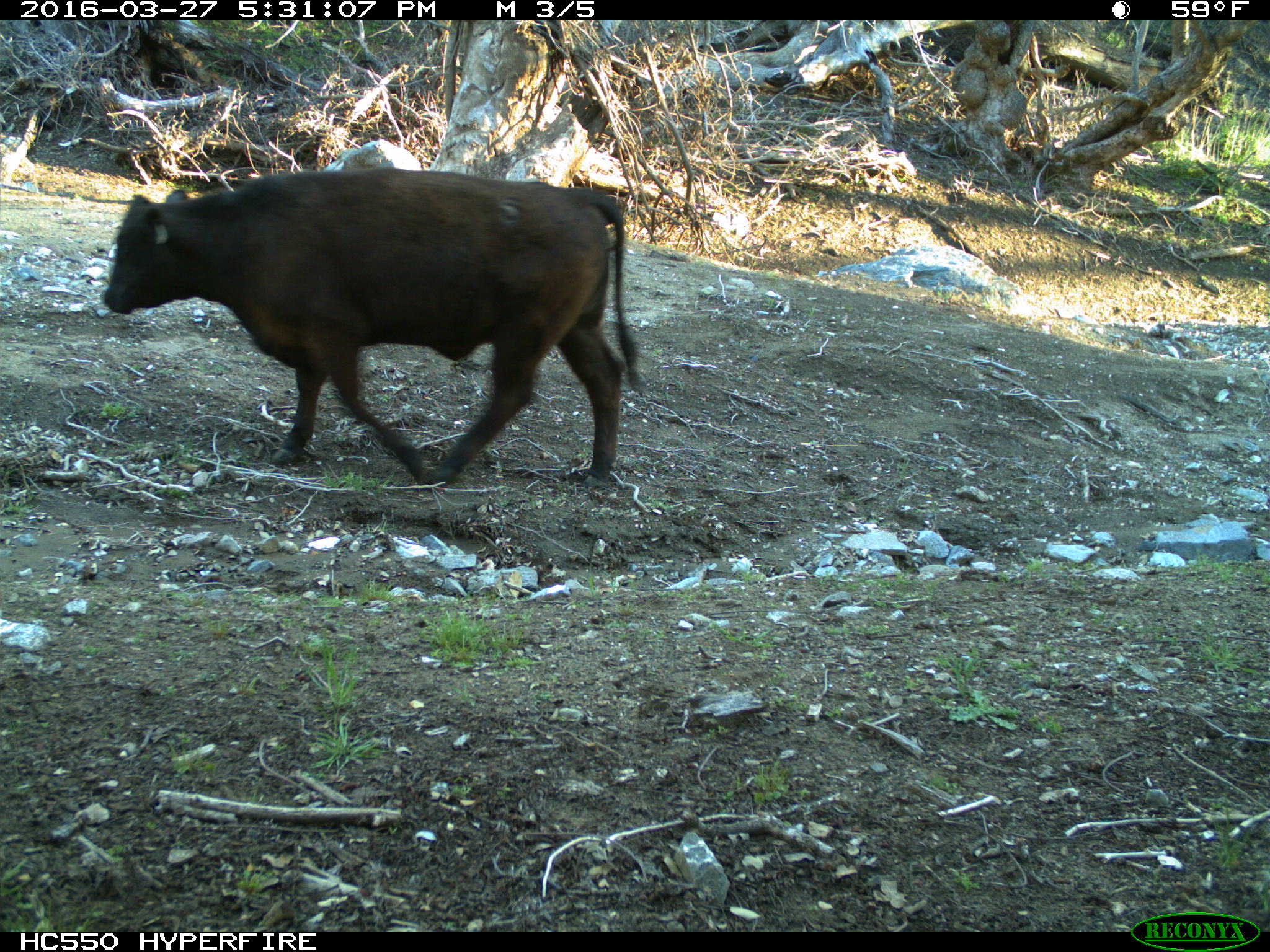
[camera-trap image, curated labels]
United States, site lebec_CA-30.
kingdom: Animalia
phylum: Chordata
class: Mammalia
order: Artiodactyla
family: Bovidae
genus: Bos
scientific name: Bos taurus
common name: domestic cow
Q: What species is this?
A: Bos taurus (domestic cow).